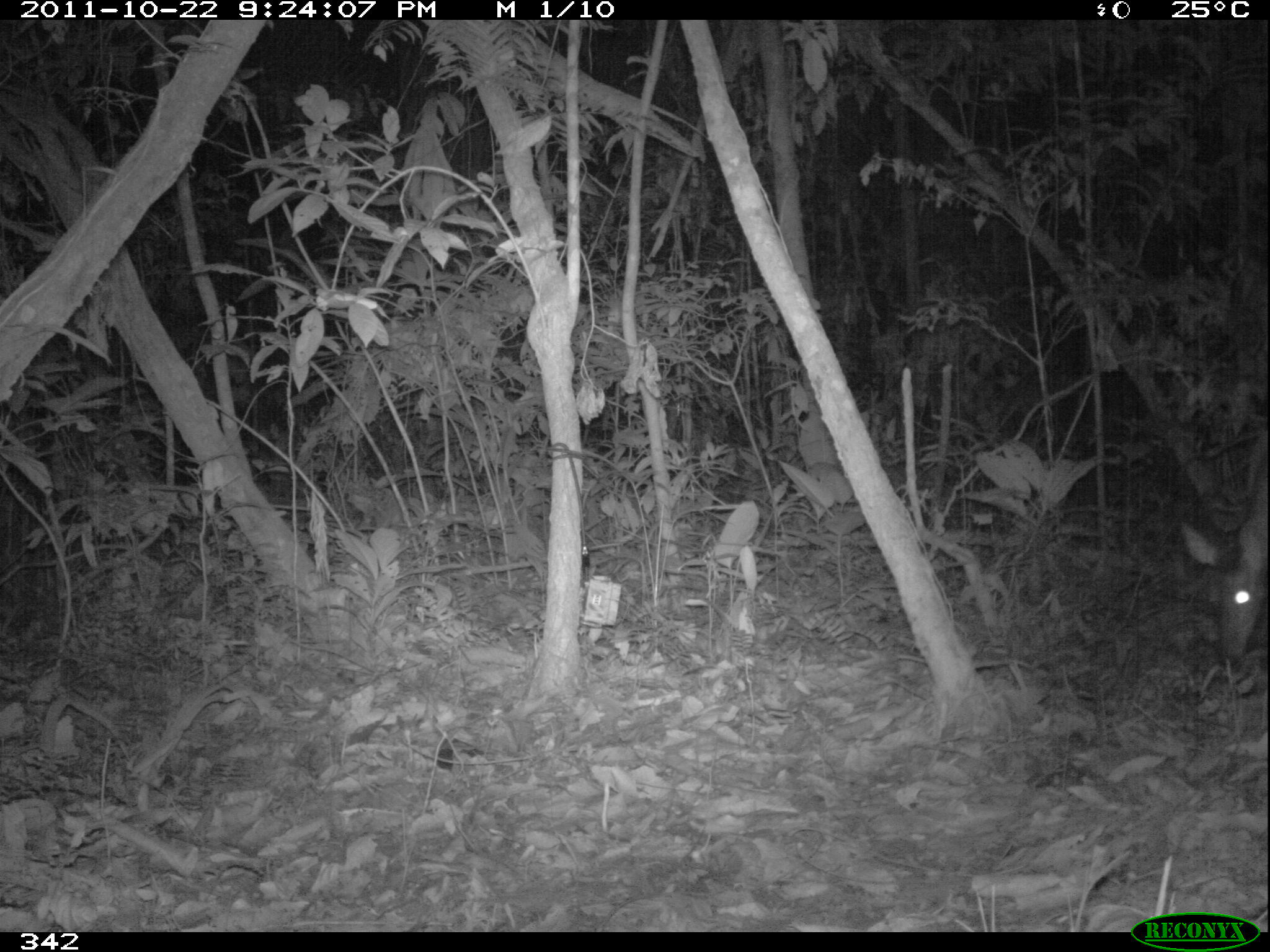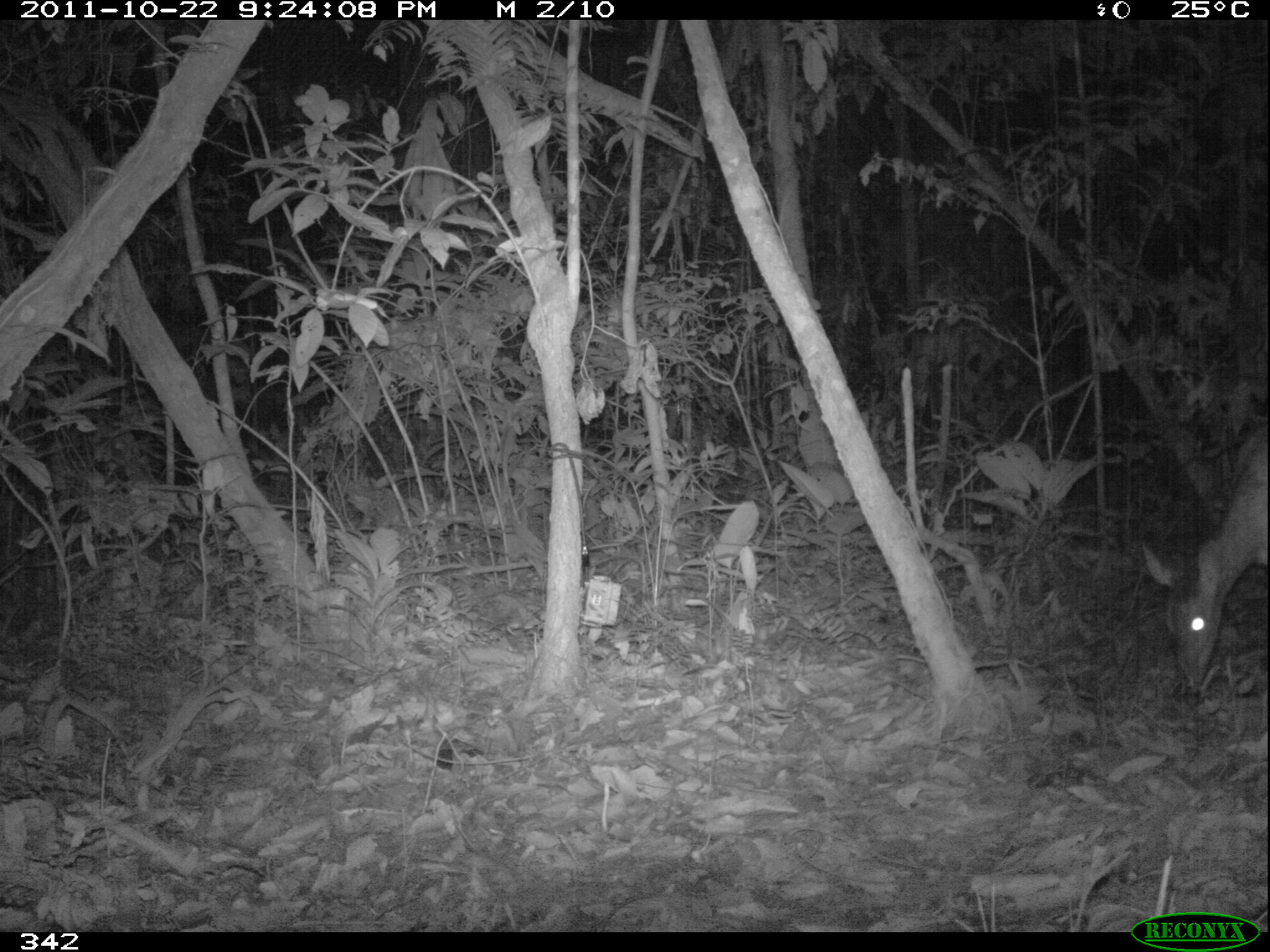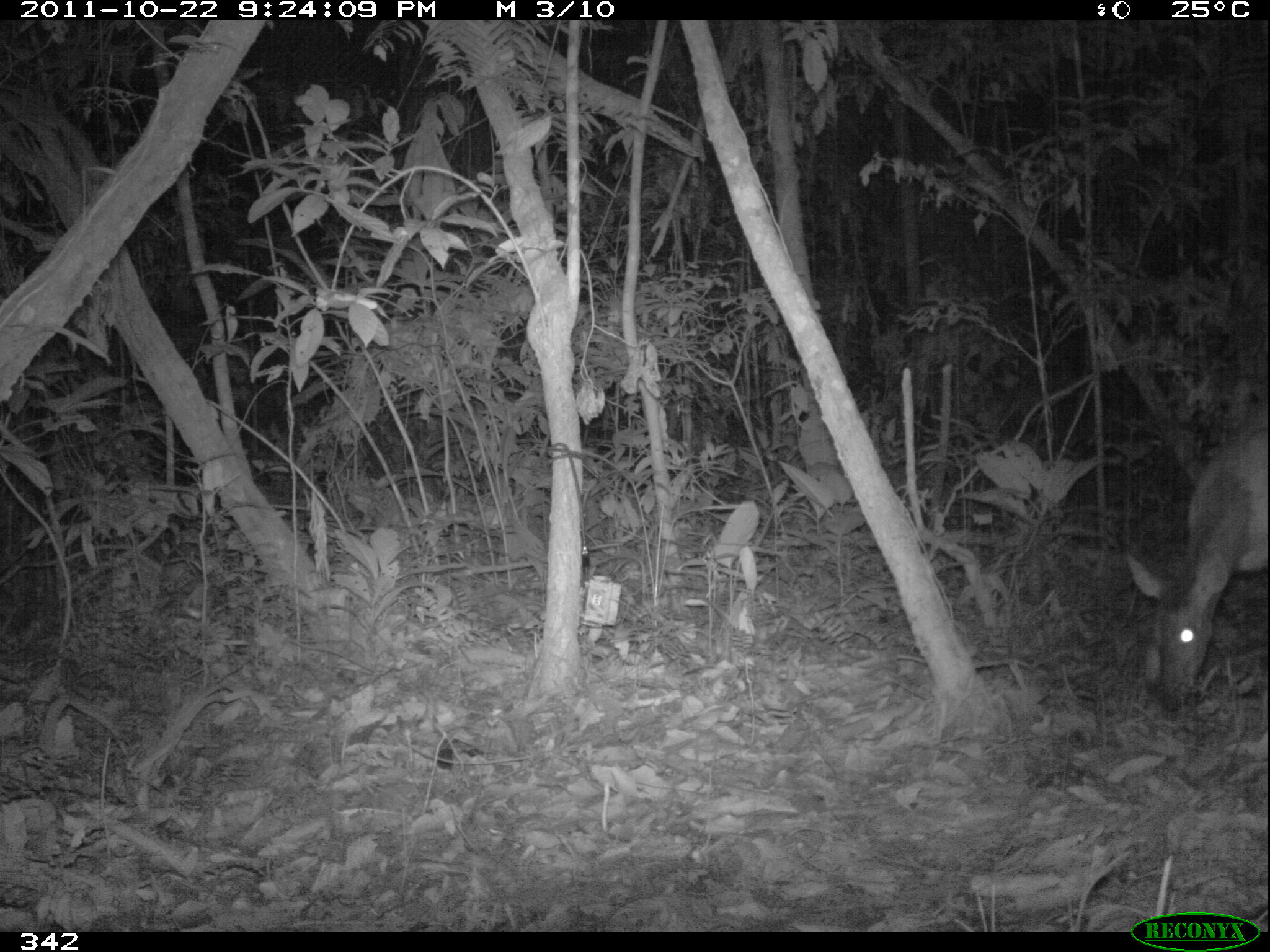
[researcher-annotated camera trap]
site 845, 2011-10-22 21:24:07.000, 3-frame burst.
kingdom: Animalia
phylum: Chordata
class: Mammalia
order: Artiodactyla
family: Cervidae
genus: Mazama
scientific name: Mazama americana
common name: red brocket